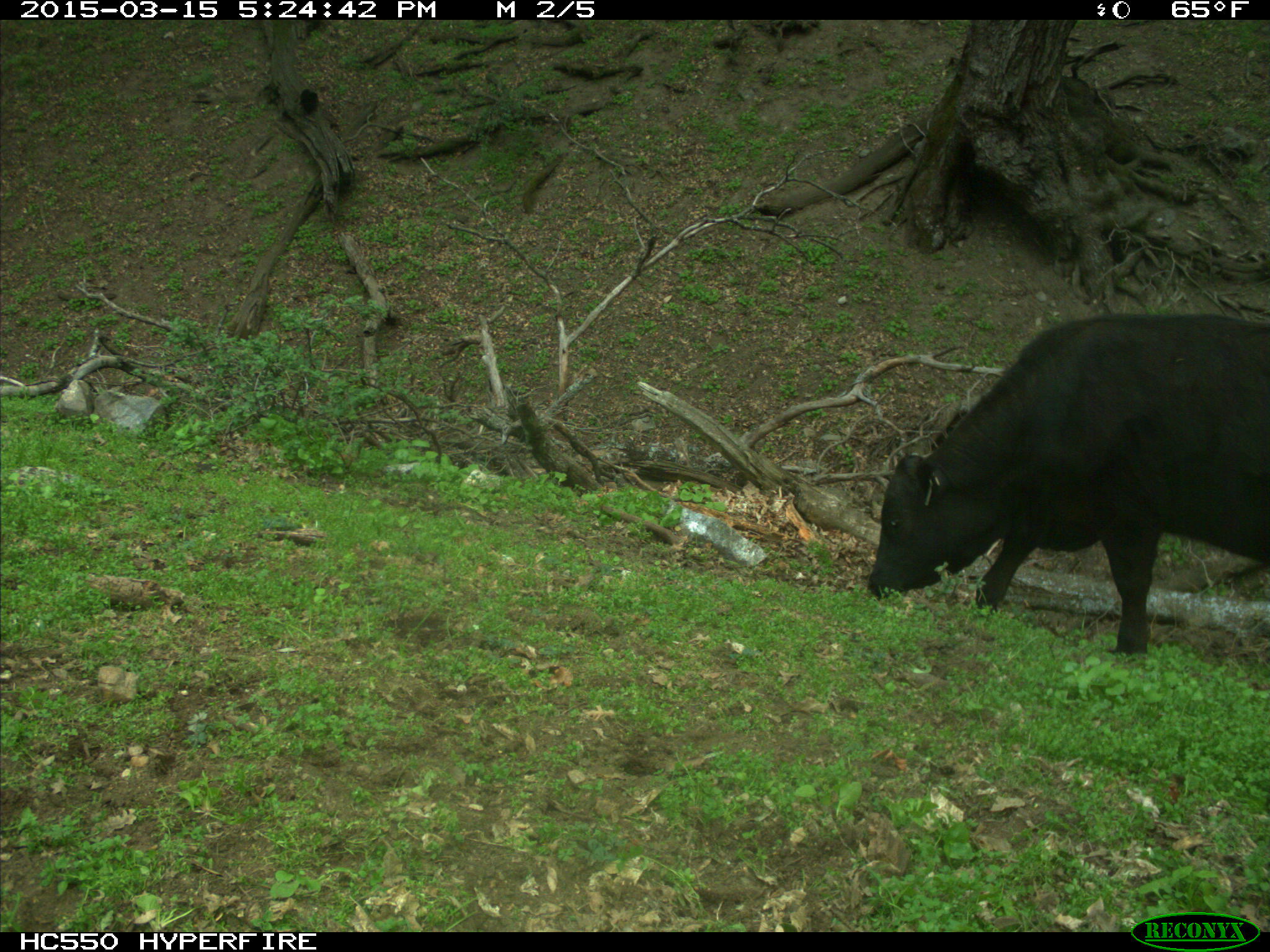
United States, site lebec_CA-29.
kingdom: Animalia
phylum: Chordata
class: Mammalia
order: Artiodactyla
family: Bovidae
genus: Bos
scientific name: Bos taurus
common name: domestic cow